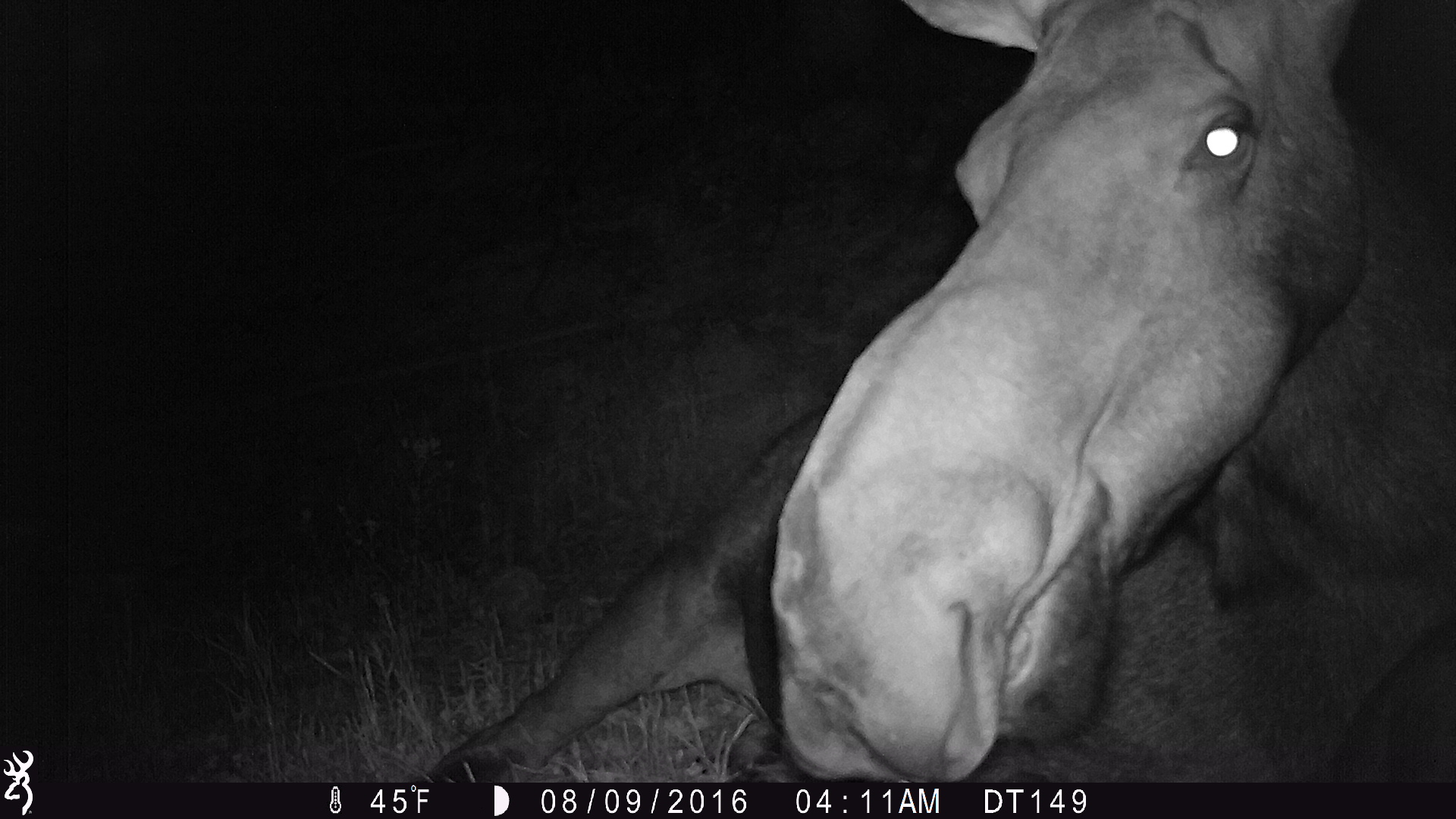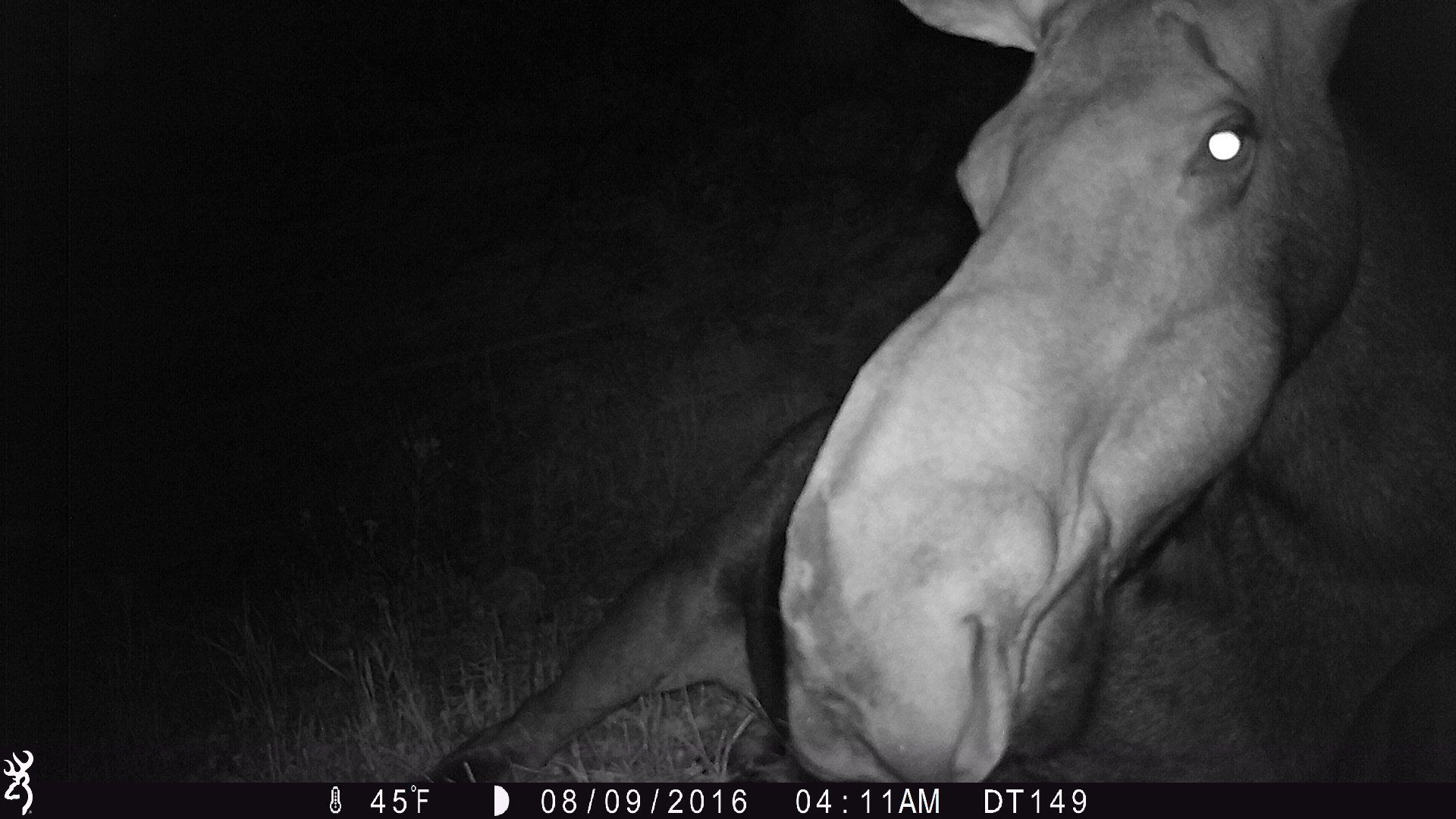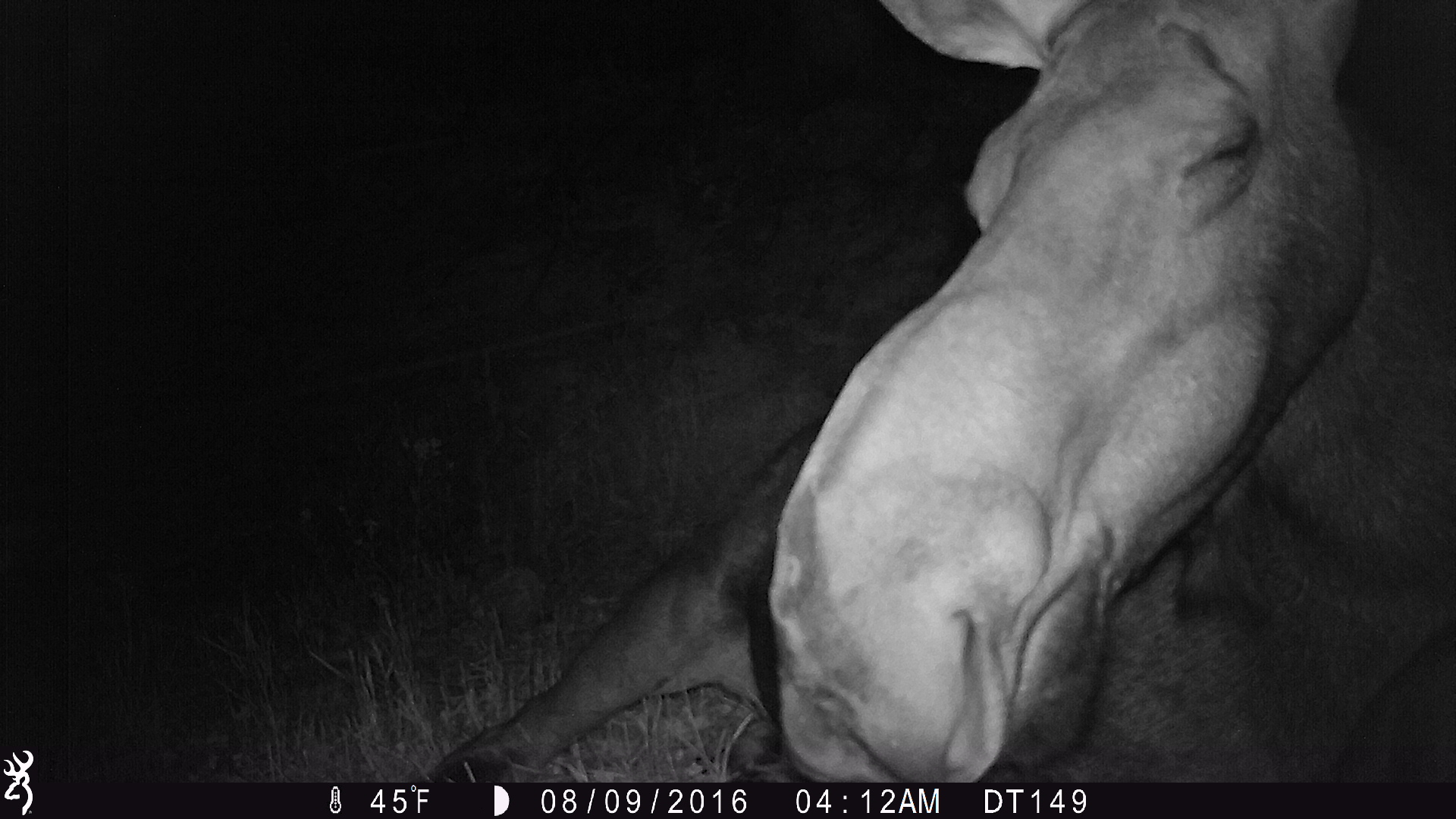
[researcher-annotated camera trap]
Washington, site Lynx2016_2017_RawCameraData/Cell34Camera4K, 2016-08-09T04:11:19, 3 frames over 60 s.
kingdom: Animalia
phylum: Chordata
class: Mammalia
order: Artiodactyla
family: Cervidae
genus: Alces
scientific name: Alces alces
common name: moose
Alces alces (moose). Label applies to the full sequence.